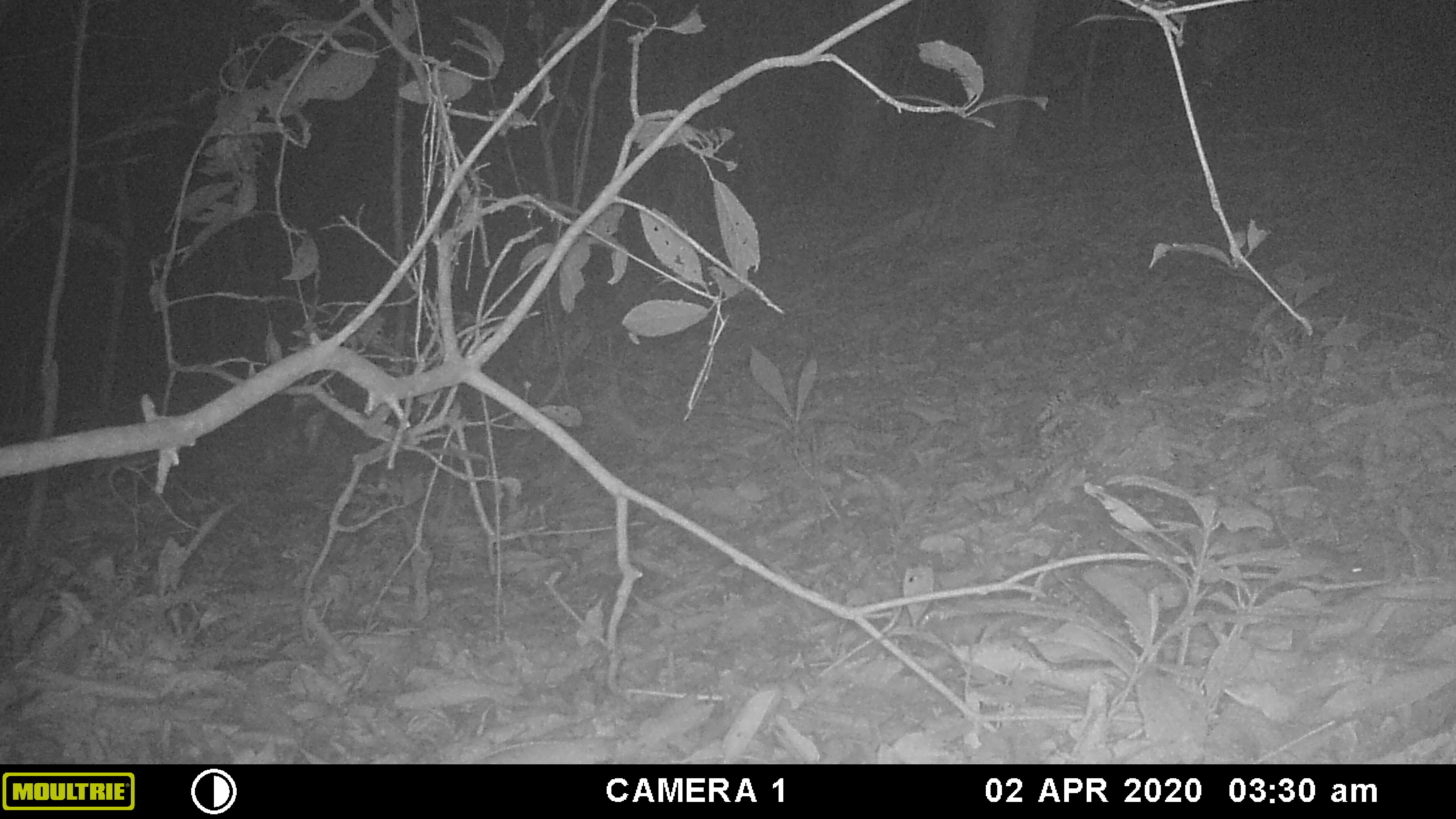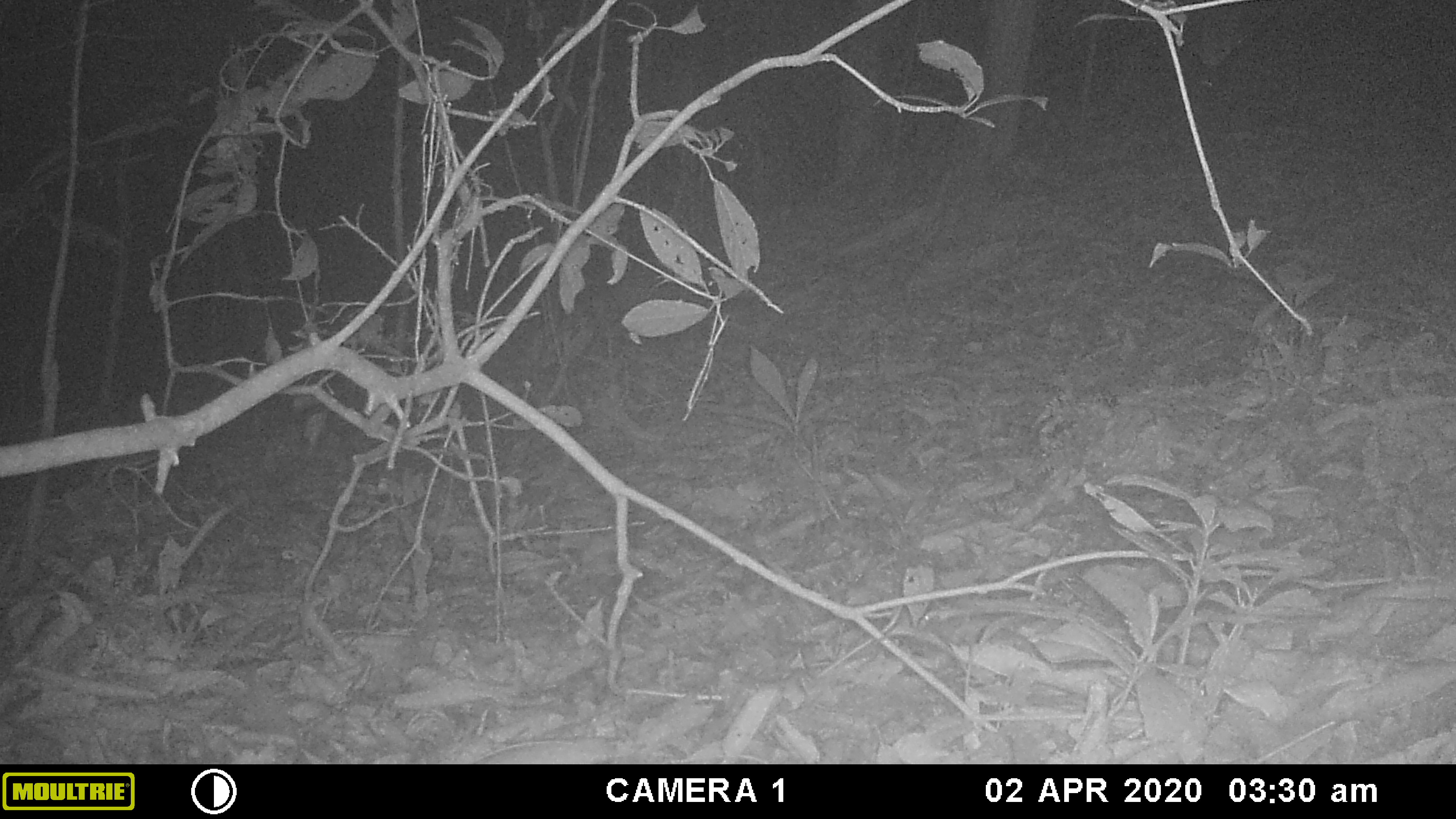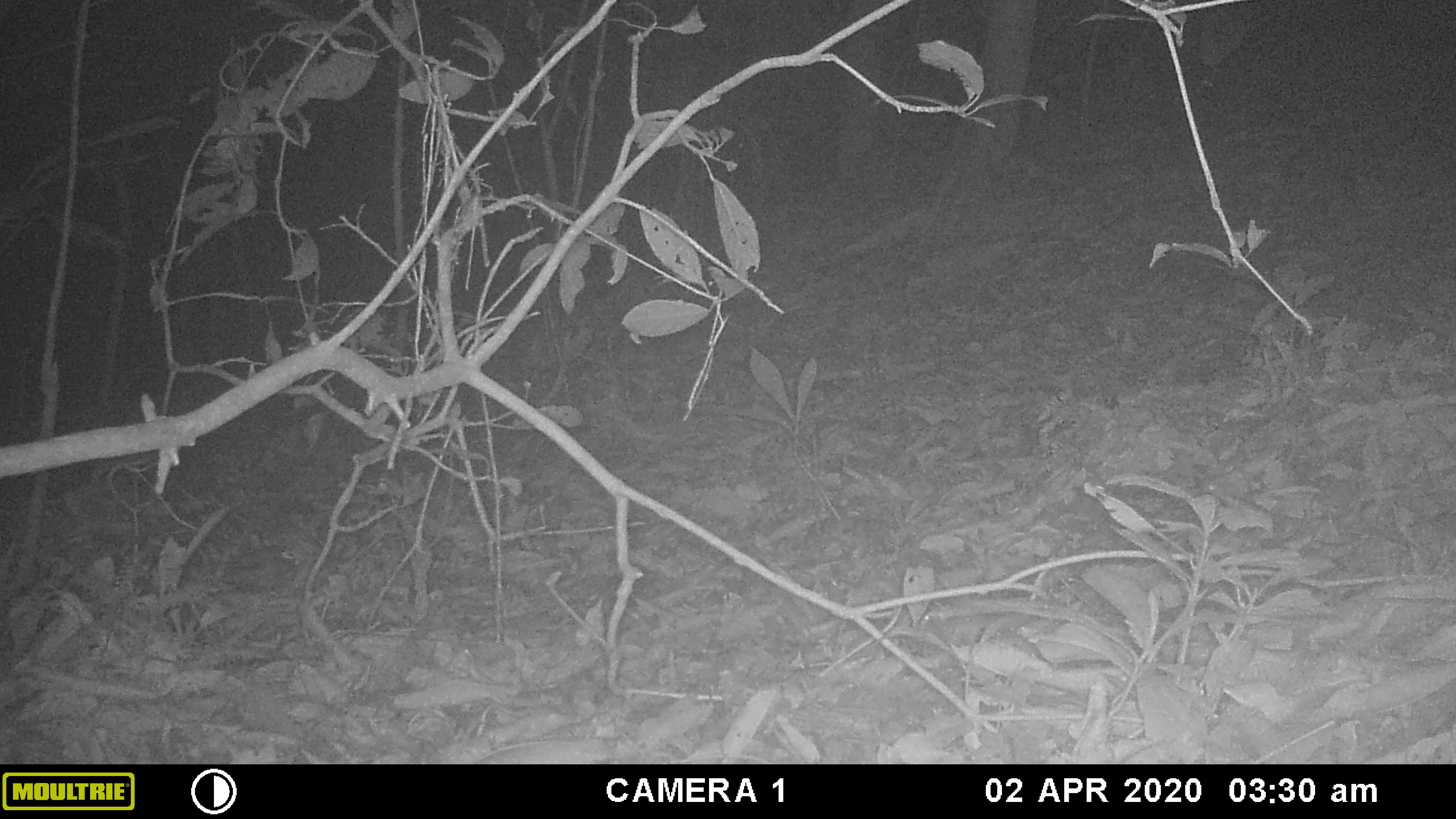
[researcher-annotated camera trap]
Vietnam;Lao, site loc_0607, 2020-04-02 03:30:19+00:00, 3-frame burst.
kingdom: Animalia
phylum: Chordata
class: Mammalia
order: Rodentia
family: Muridae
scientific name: Muridae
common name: old-world mice and rats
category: unidentified murid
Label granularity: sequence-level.